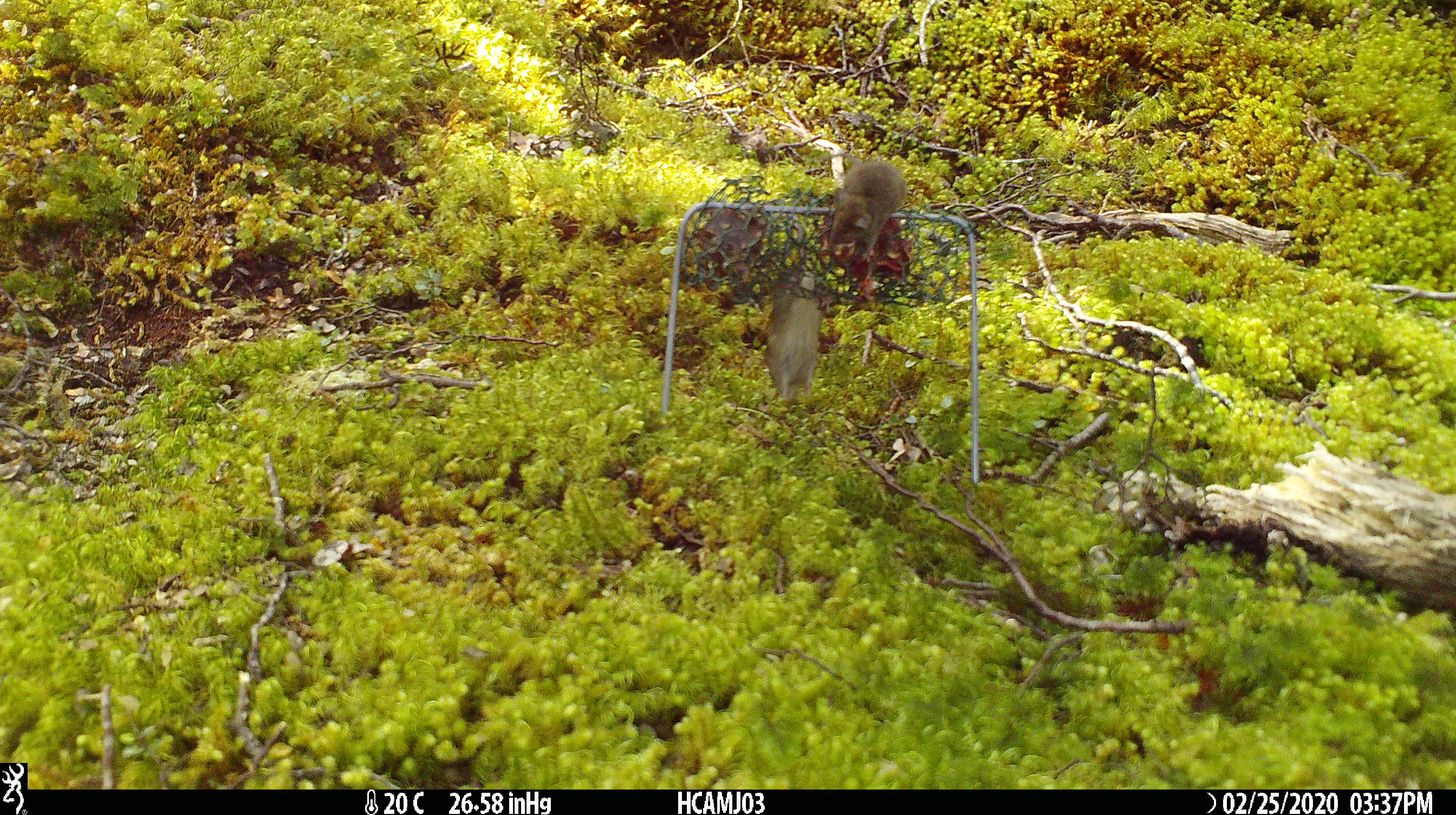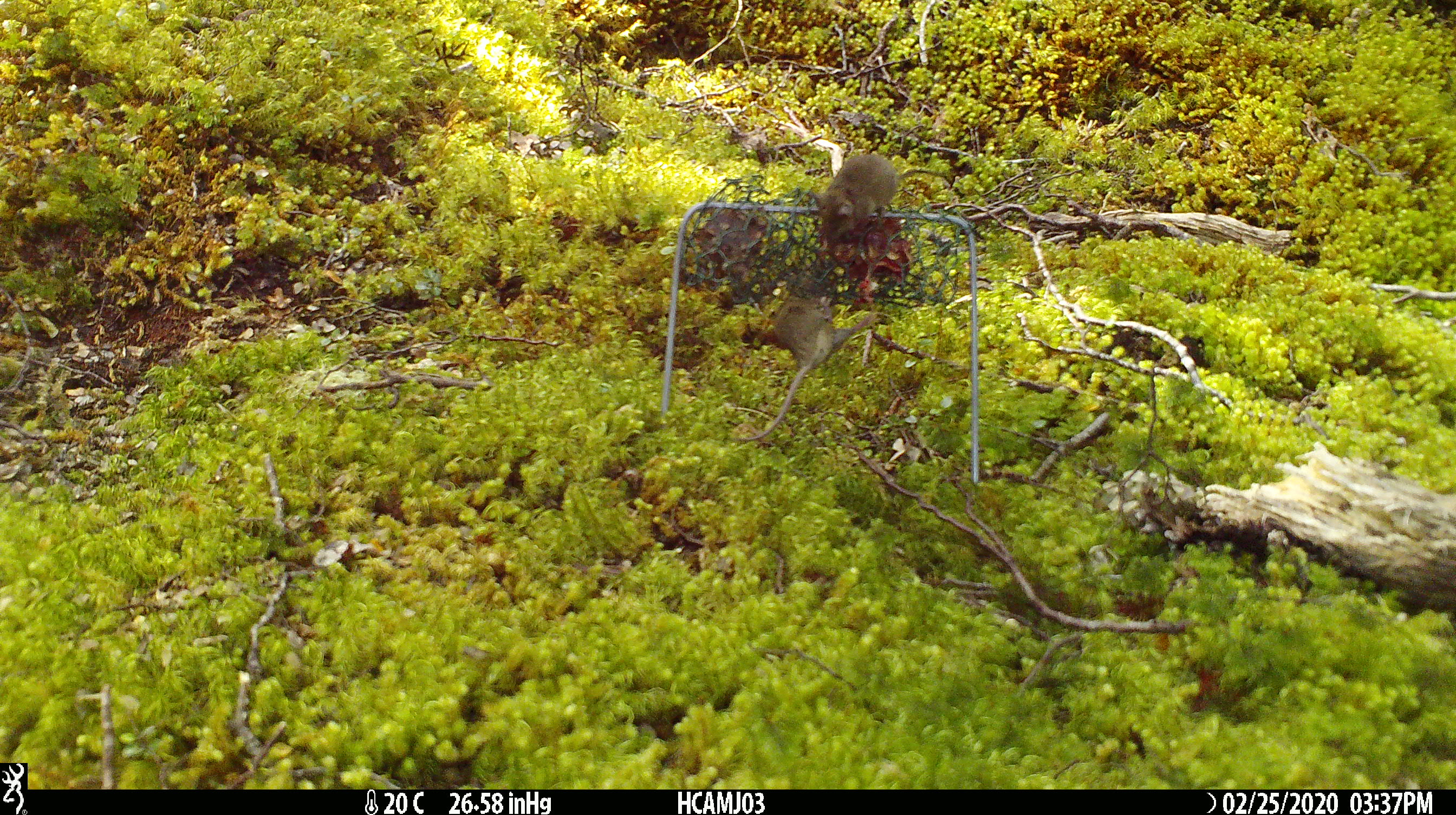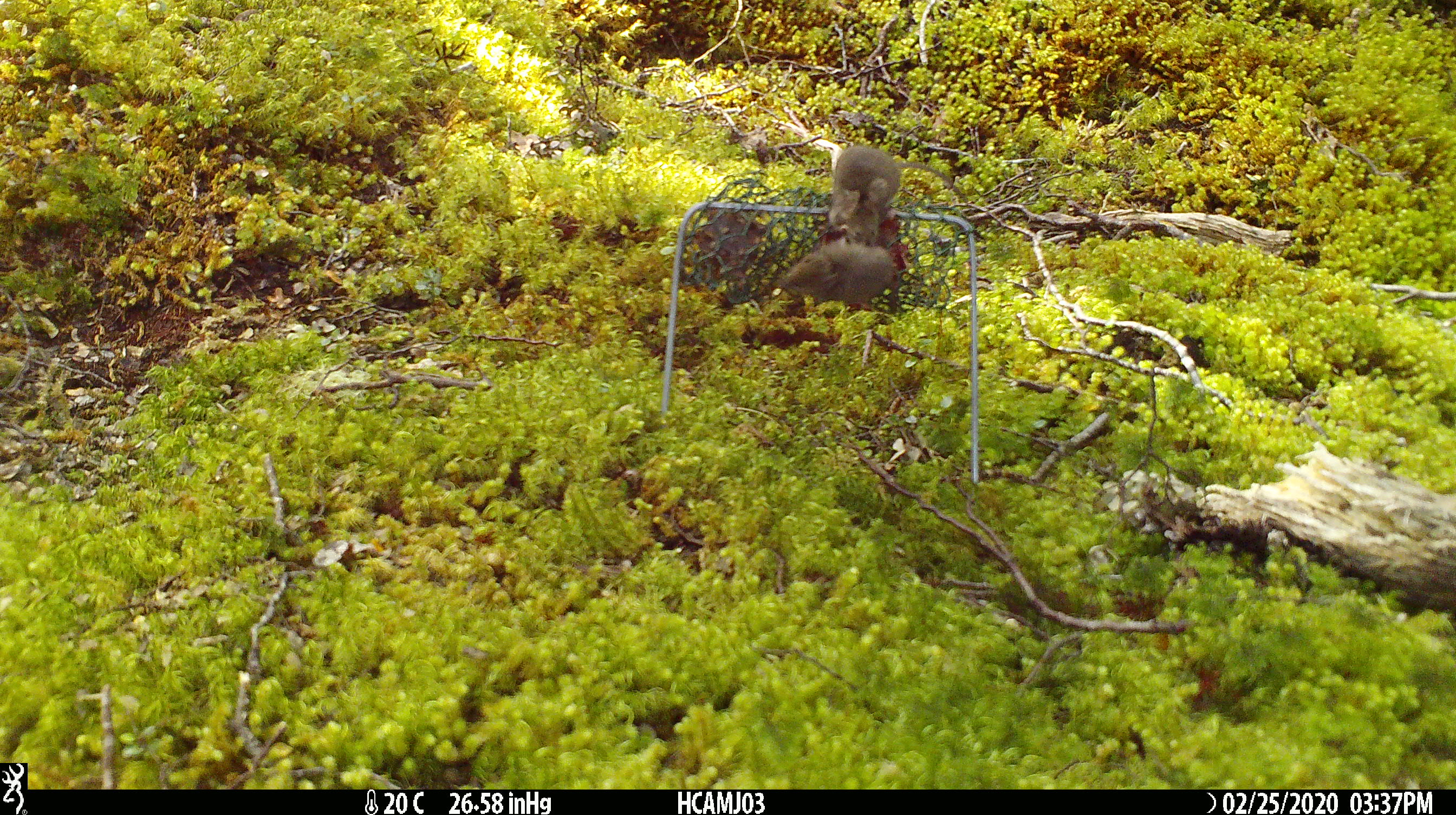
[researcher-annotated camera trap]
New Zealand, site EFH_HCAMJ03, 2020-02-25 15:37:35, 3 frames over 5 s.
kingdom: Animalia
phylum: Chordata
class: Mammalia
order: Rodentia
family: Muridae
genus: Mus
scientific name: Mus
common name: mouse